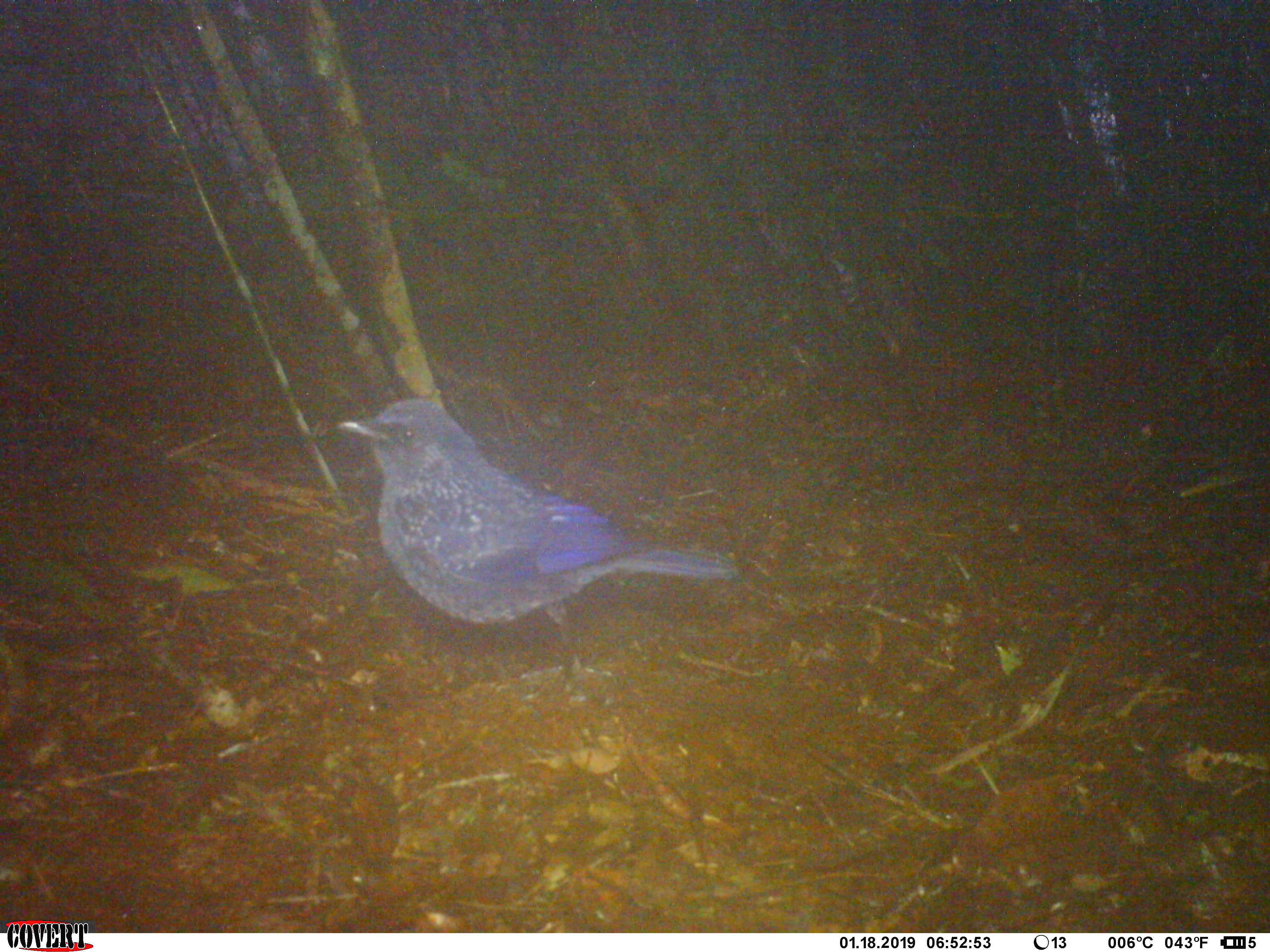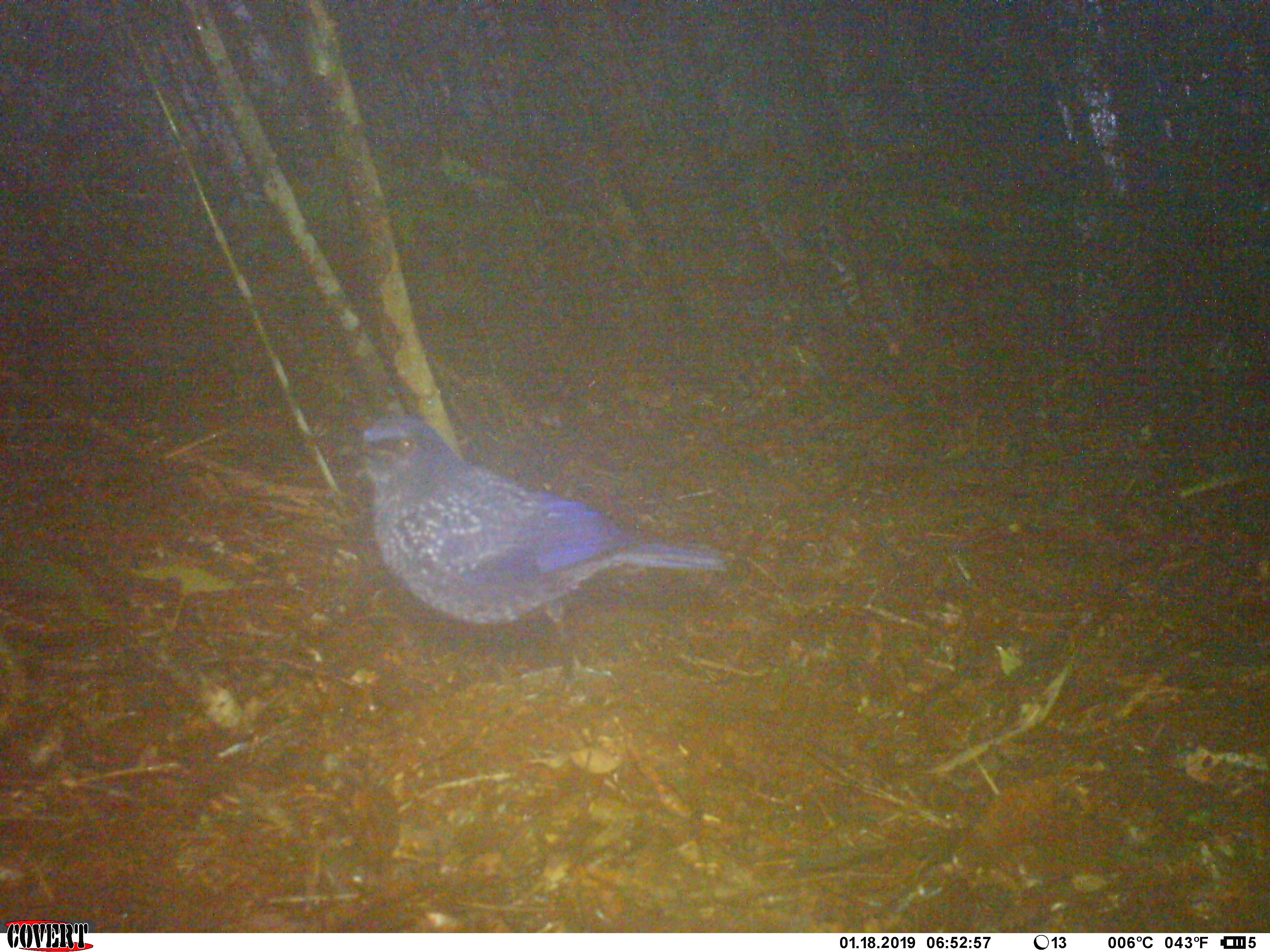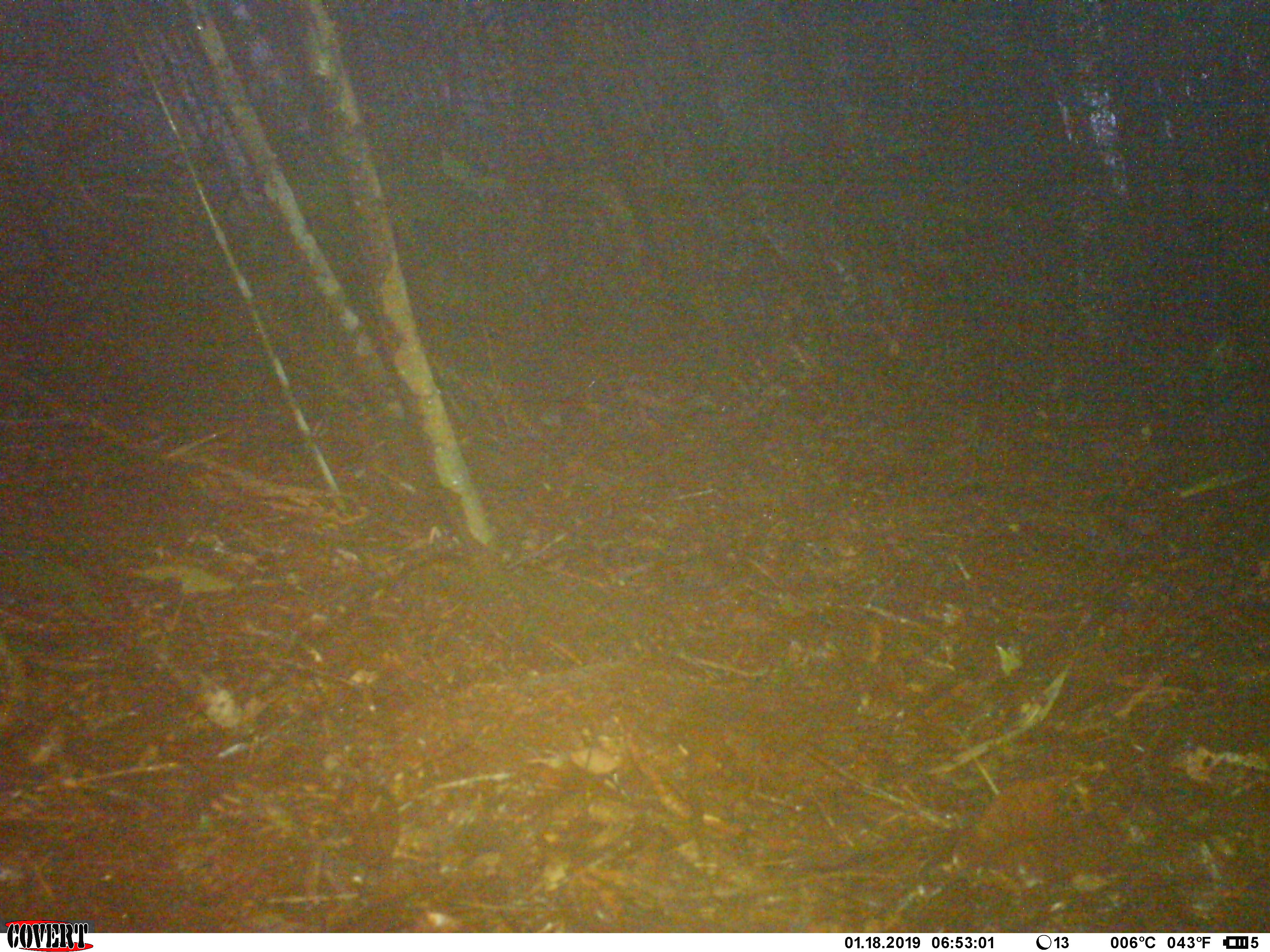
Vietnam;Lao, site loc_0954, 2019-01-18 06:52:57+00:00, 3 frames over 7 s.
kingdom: Animalia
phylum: Chordata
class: Aves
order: Passeriformes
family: Muscicapidae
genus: Myophonus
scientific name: Myophonus caeruleus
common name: blue whistling thrush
Blue whistling thrush (Myophonus caeruleus). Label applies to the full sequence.